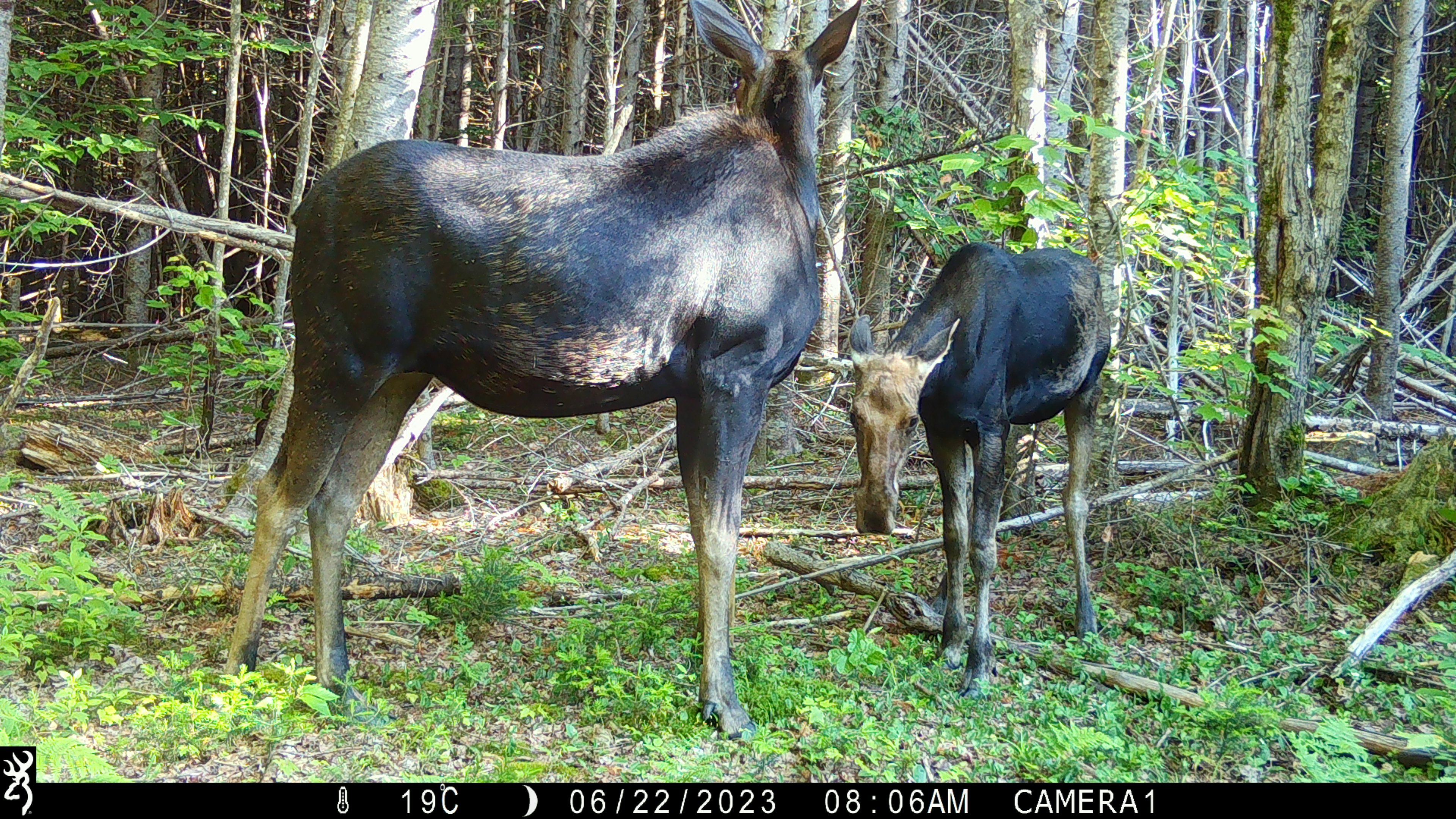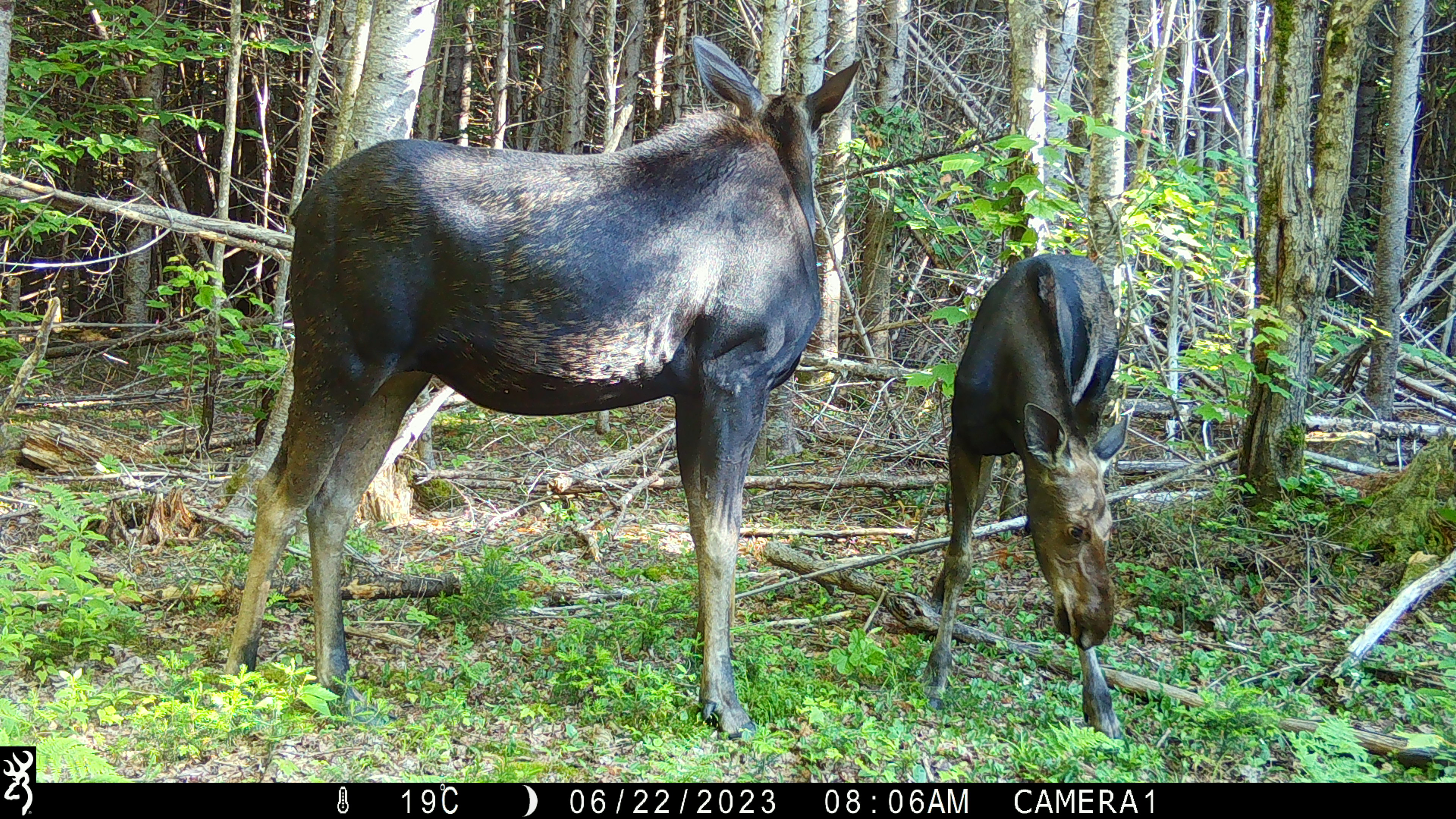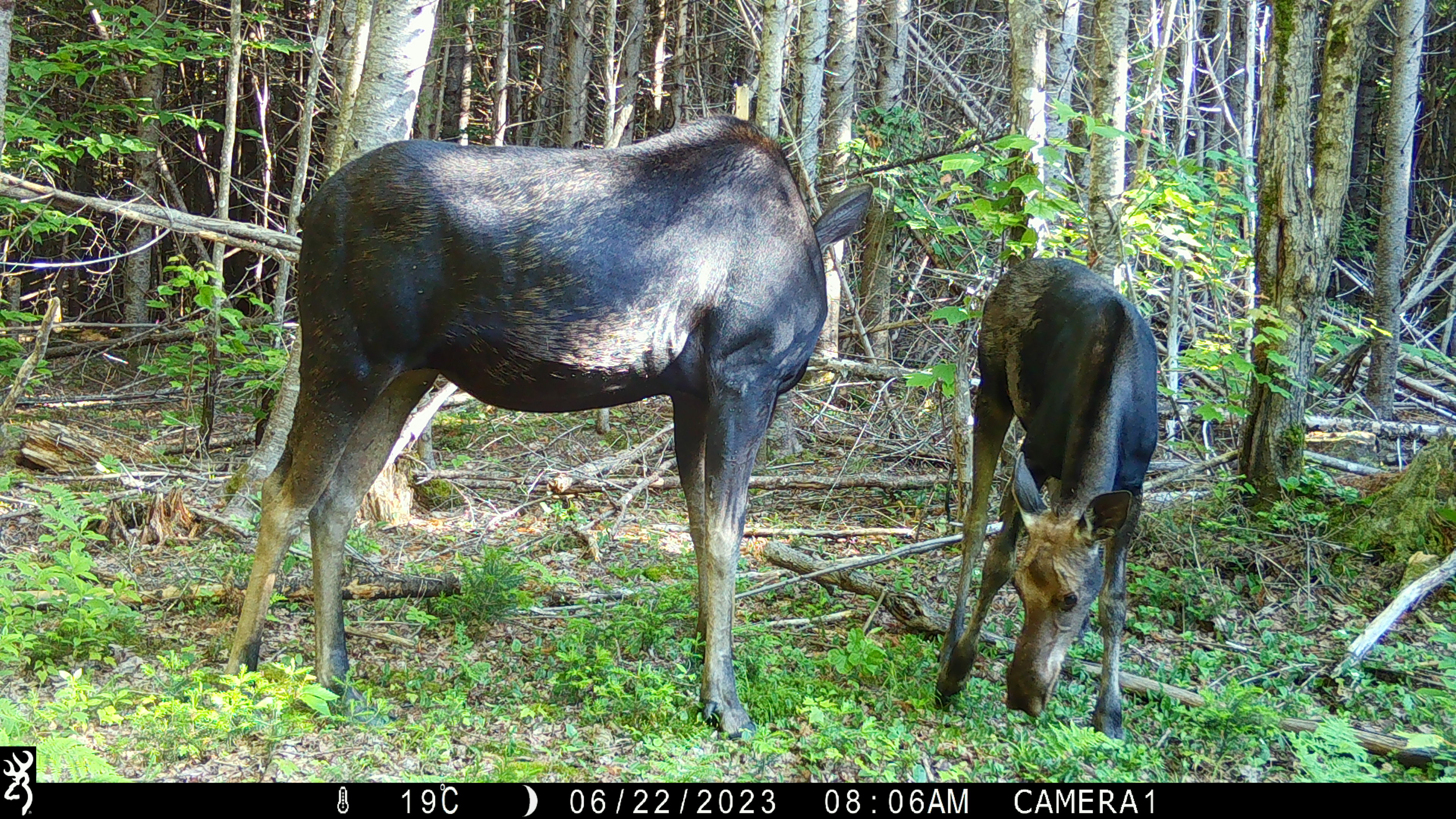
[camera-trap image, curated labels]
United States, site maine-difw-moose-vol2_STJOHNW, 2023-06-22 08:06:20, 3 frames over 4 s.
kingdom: Animalia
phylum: Chordata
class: Mammalia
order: Artiodactyla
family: Cervidae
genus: Alces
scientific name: Alces alces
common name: moose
Moose (Alces alces).